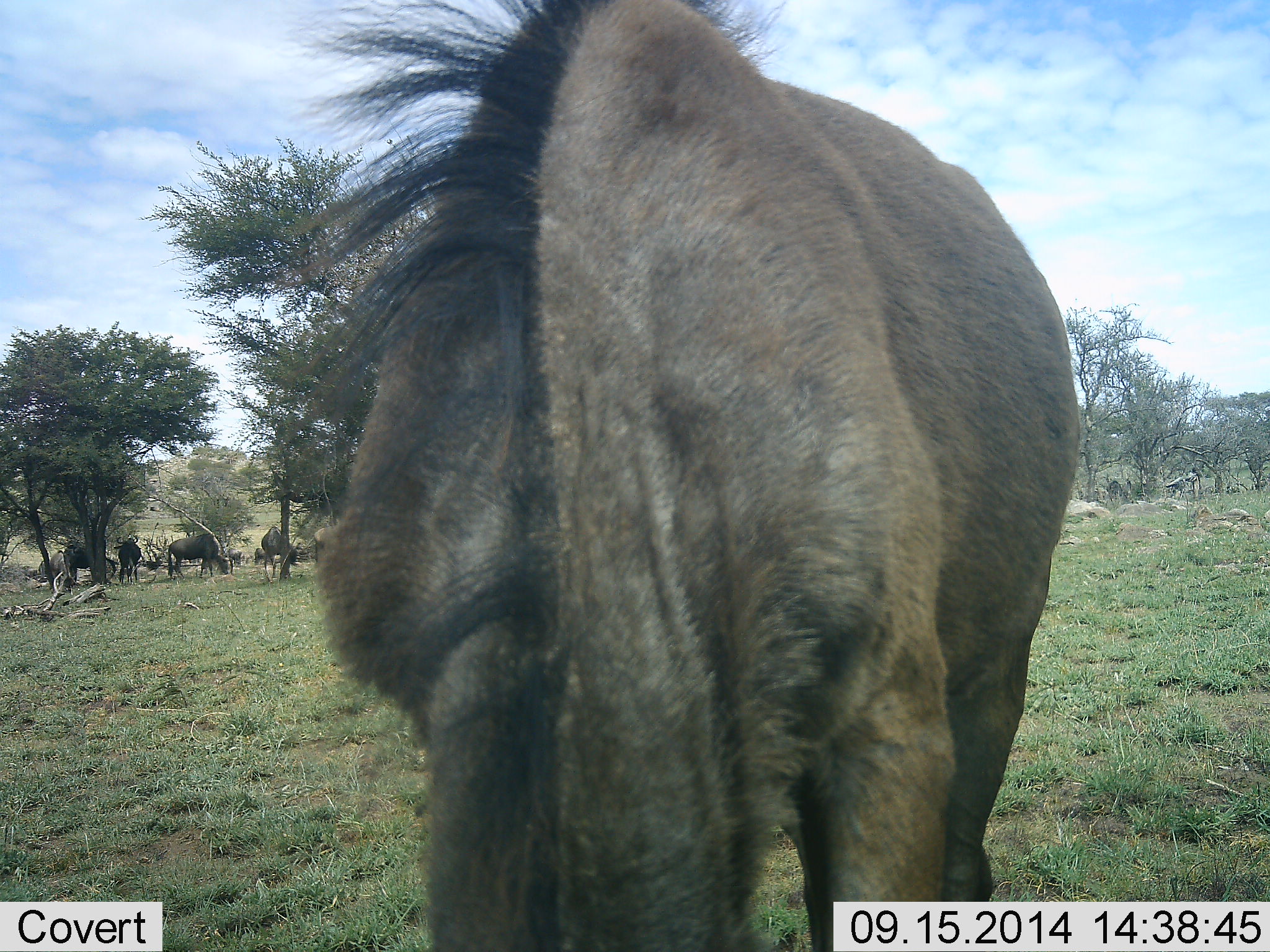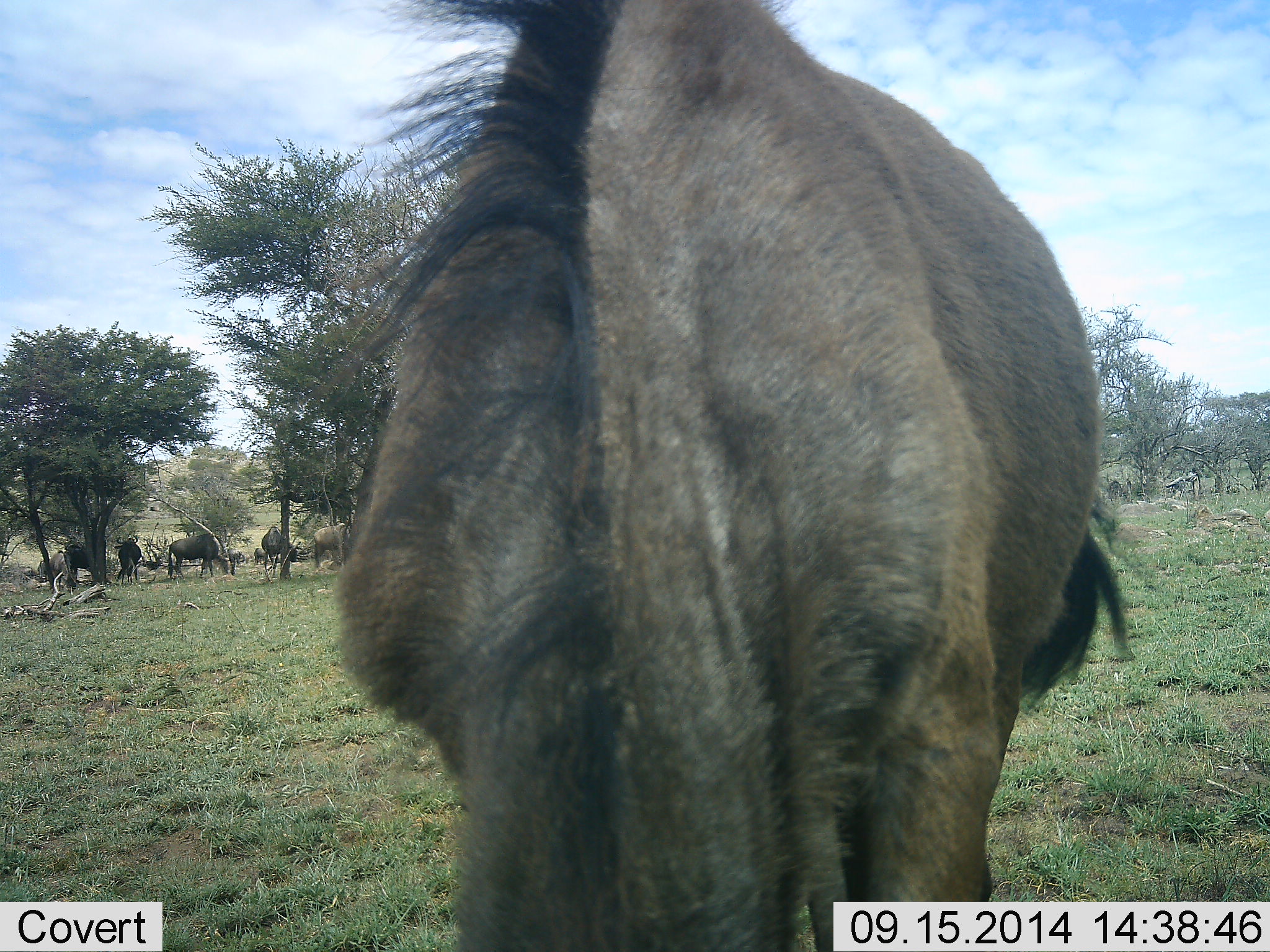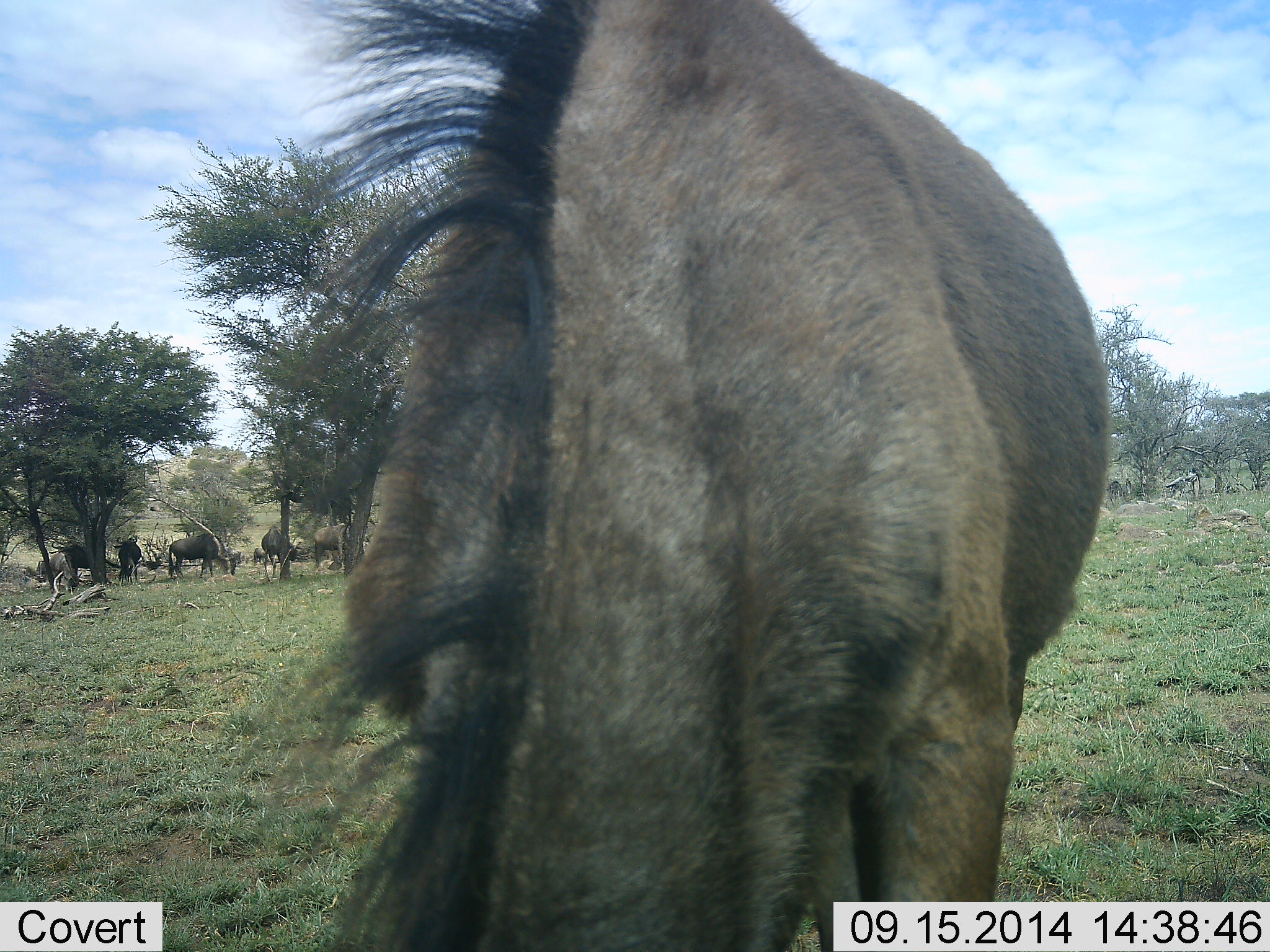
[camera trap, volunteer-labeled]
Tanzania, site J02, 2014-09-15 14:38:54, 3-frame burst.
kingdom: Animalia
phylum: Chordata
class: Mammalia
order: Artiodactyla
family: Bovidae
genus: Connochaetes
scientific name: Connochaetes taurinus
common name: blue wildebeest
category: wildebeest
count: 9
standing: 60%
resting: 20%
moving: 0%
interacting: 10%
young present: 0%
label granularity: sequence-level